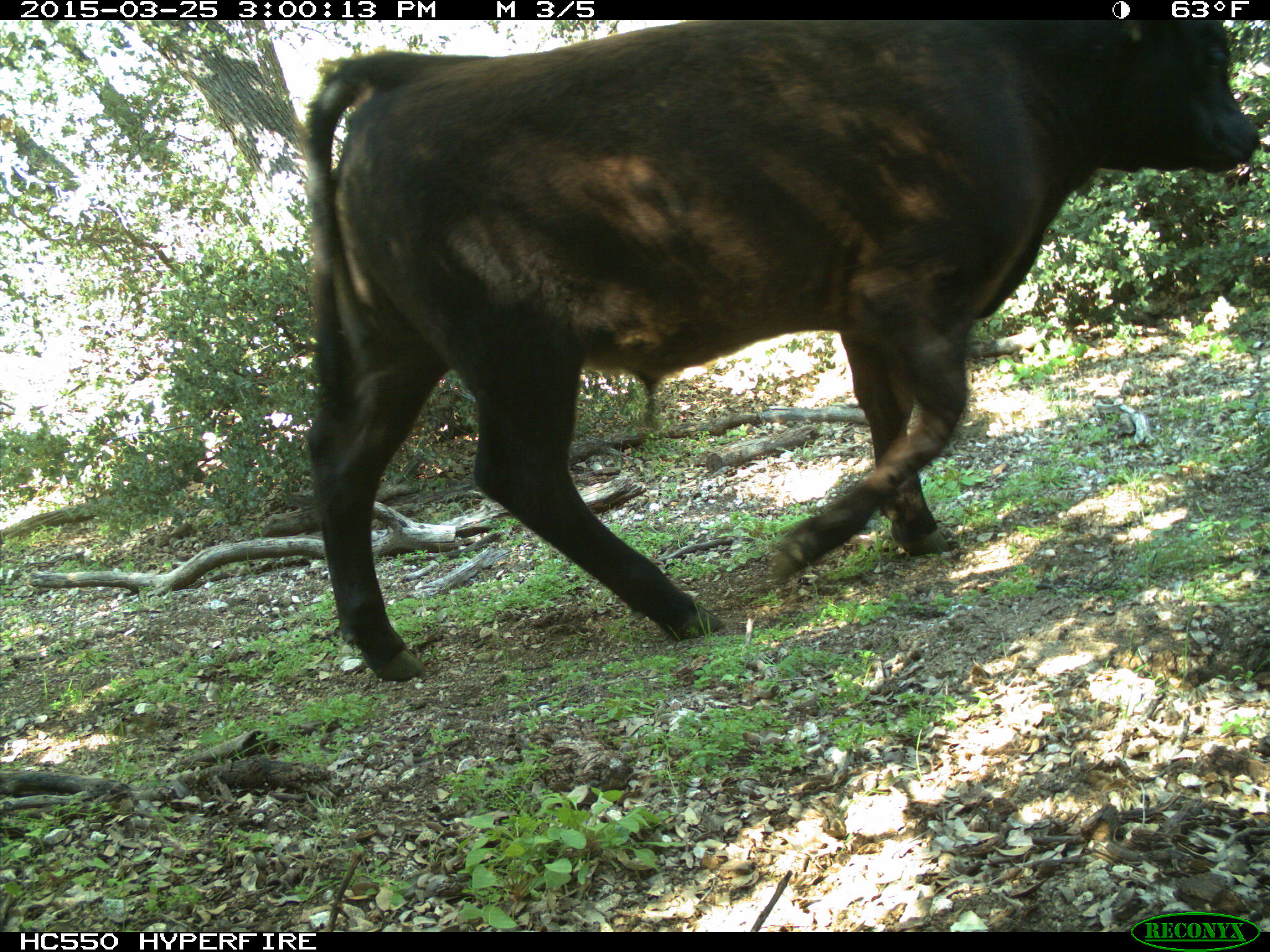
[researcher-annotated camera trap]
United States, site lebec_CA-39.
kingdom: Animalia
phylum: Chordata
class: Mammalia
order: Artiodactyla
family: Bovidae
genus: Bos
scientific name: Bos taurus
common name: domestic cow